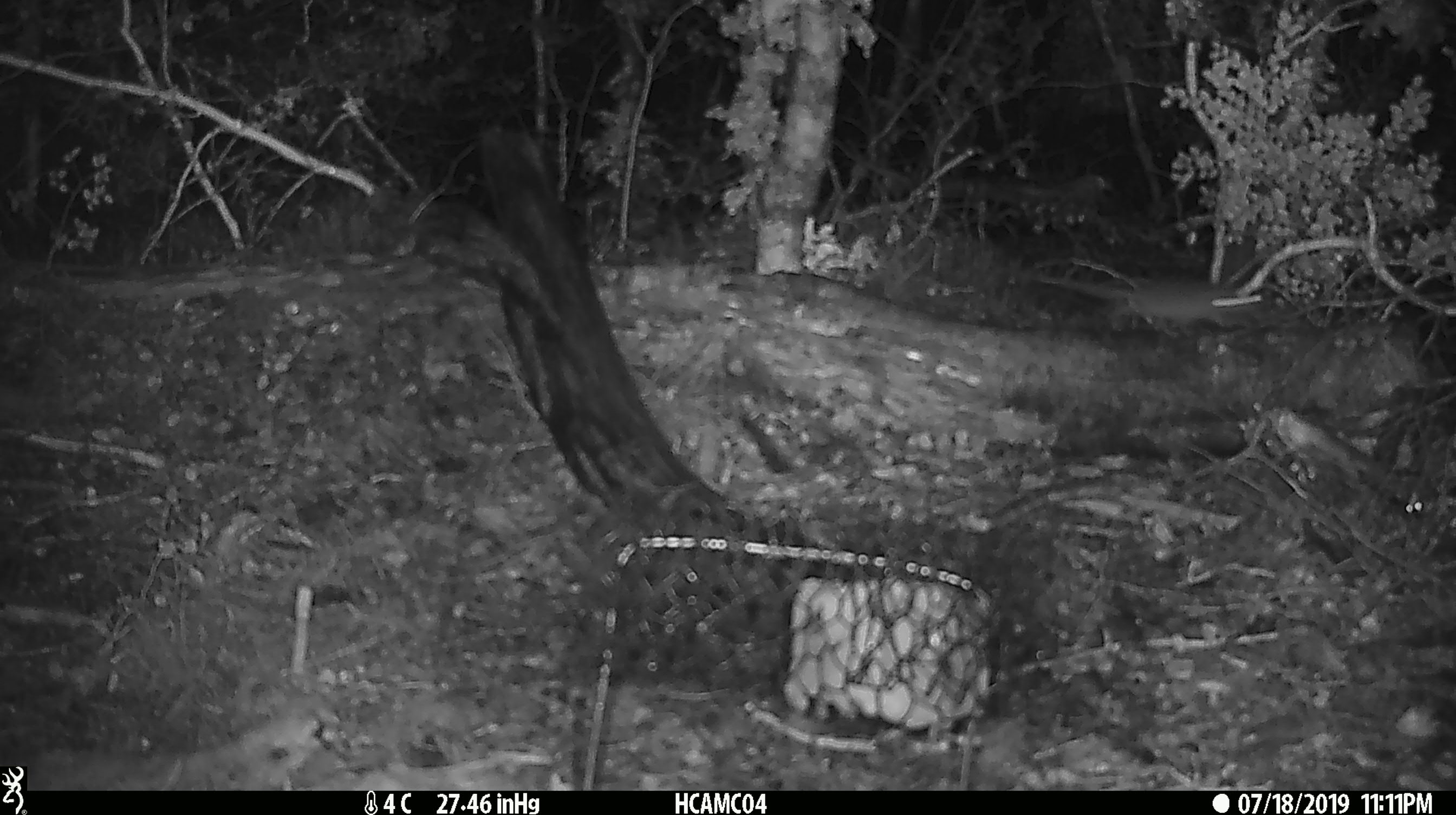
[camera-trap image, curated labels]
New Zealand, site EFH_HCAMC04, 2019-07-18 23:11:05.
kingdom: Animalia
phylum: Chordata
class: Mammalia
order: Rodentia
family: Muridae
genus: Mus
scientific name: Mus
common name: mouse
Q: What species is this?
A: Mouse (Mus).